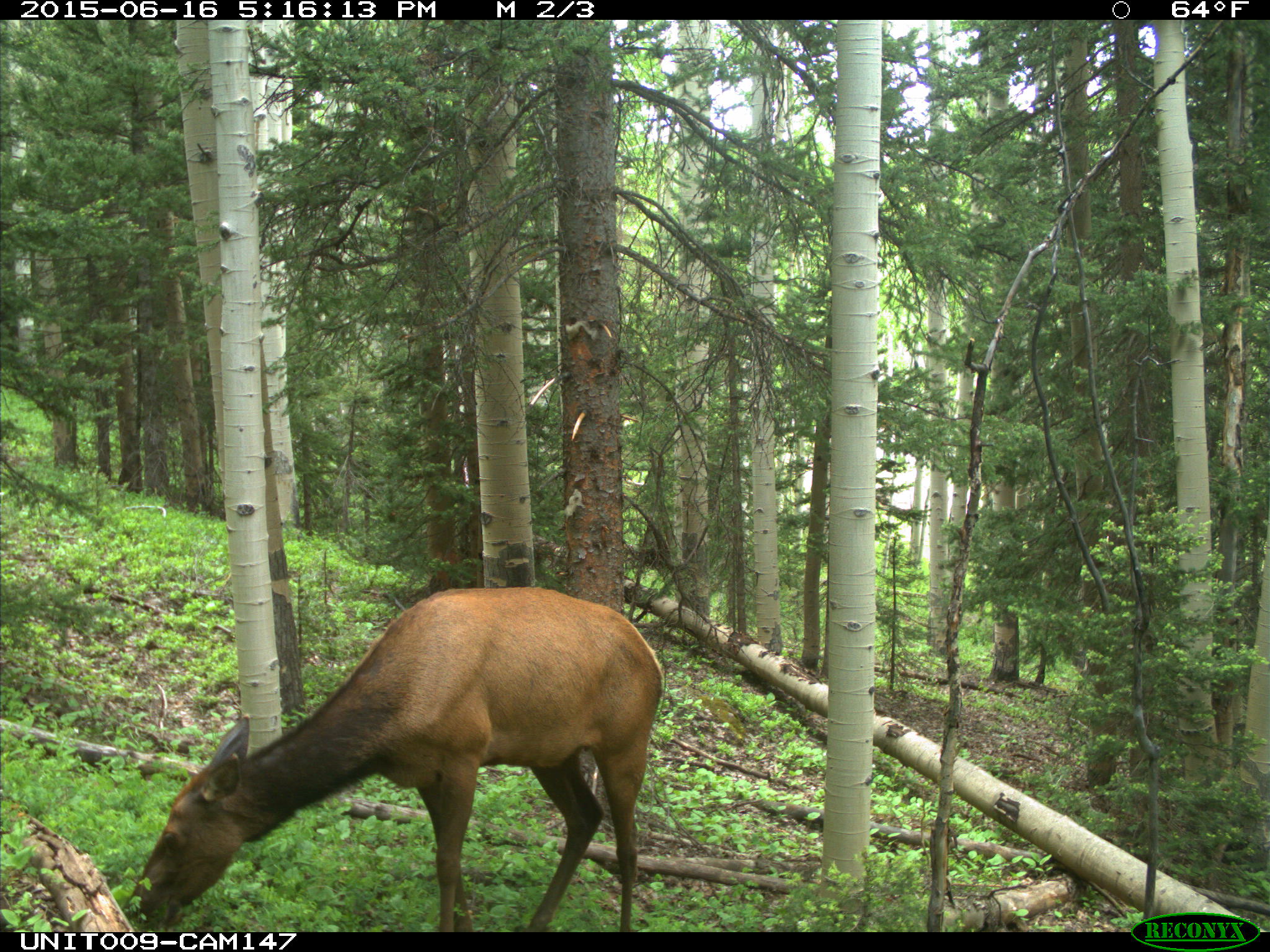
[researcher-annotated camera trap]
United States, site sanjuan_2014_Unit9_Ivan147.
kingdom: Animalia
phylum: Chordata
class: Mammalia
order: Artiodactyla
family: Cervidae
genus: Cervus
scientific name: Cervus elaphus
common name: red deer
Cervus elaphus (red deer).